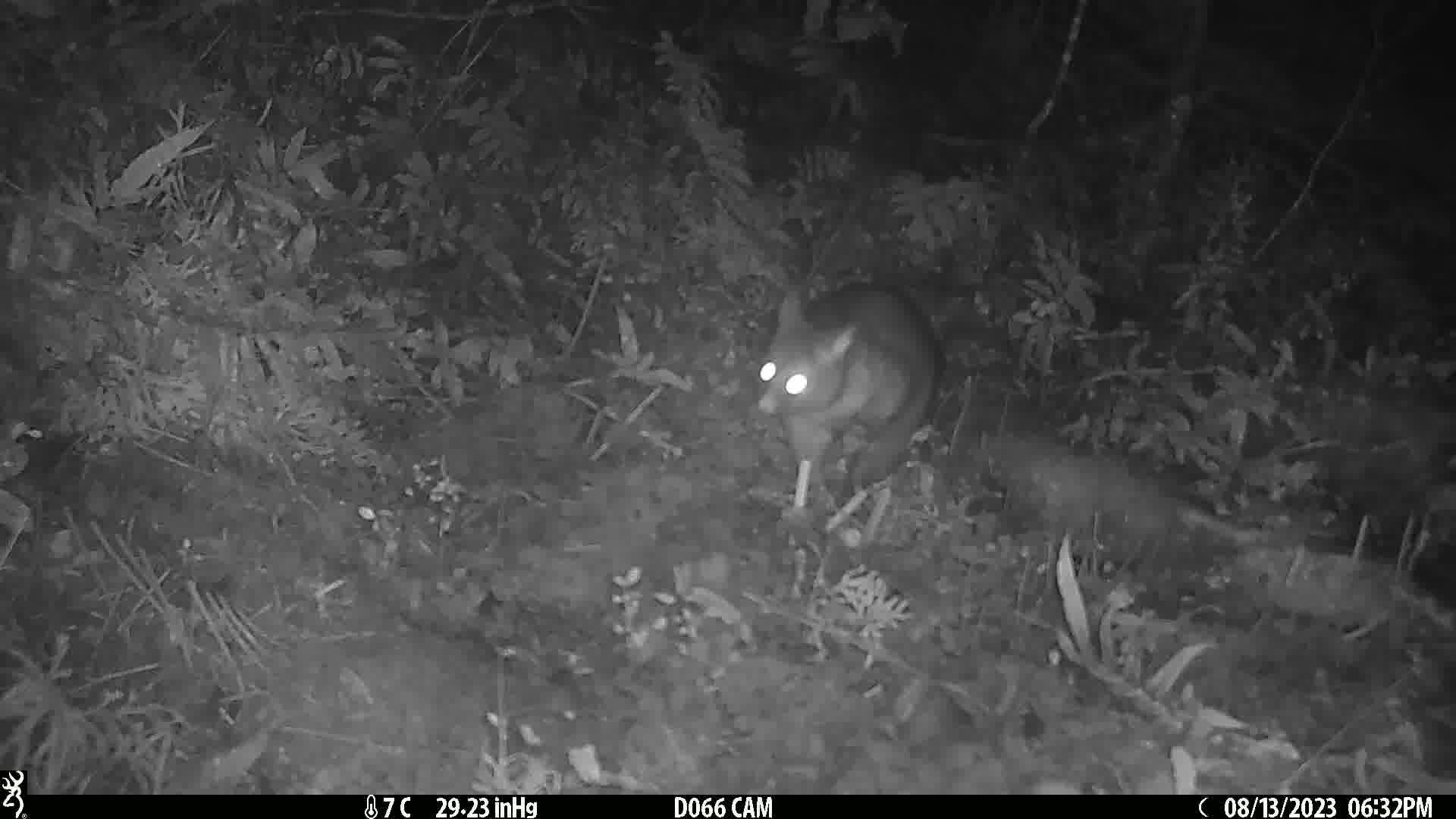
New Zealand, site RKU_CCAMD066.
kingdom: Animalia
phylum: Chordata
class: Mammalia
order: Diprotodontia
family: Phalangeridae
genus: Trichosurus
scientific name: Trichosurus vulpecula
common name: common brushtail possum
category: possum